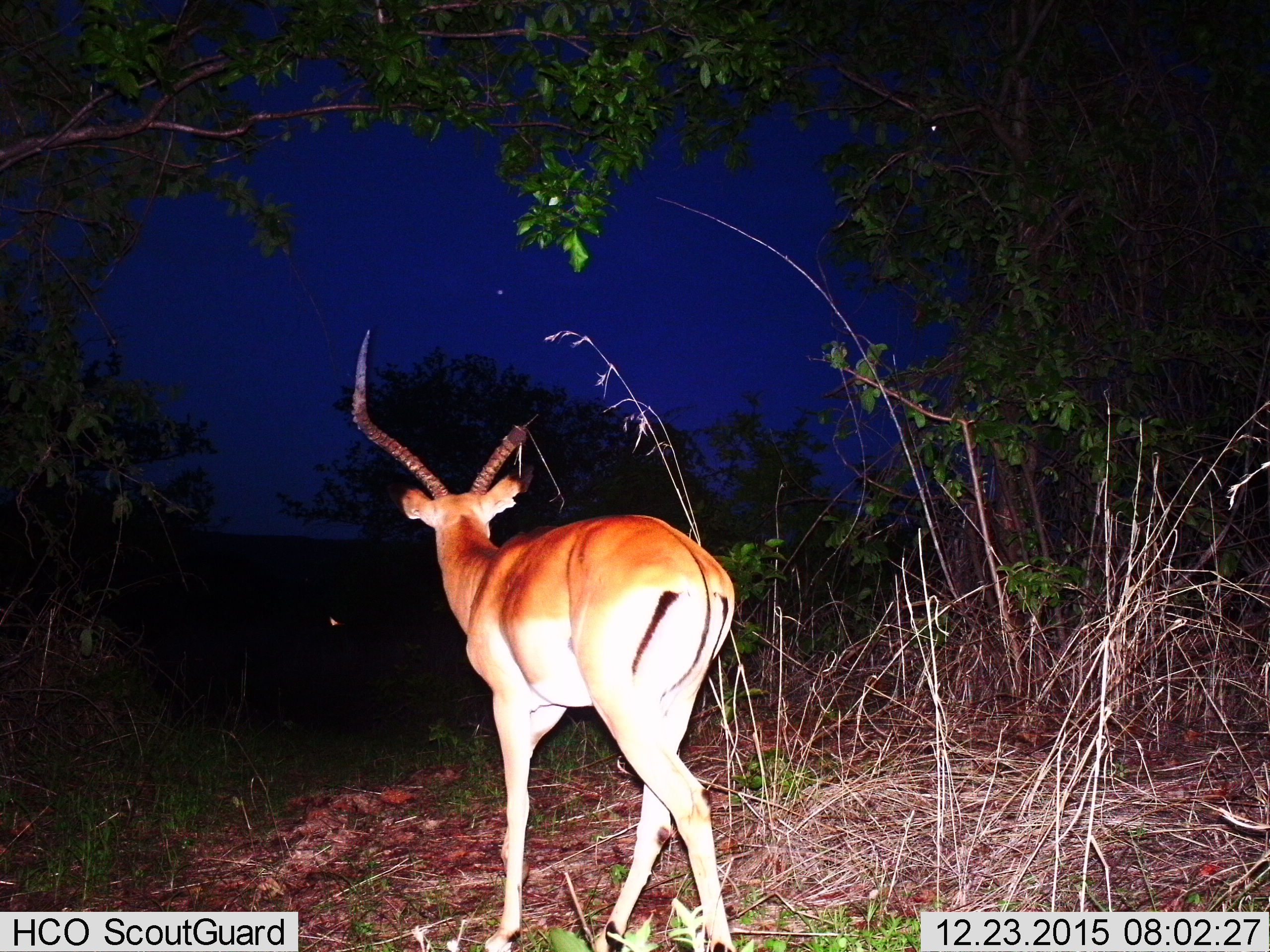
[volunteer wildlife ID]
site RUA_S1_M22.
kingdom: Animalia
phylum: Chordata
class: Mammalia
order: Artiodactyla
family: Bovidae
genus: Aepyceros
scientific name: Aepyceros melampus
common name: impala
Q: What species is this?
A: Impala (Aepyceros melampus).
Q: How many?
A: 1.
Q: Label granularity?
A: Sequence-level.